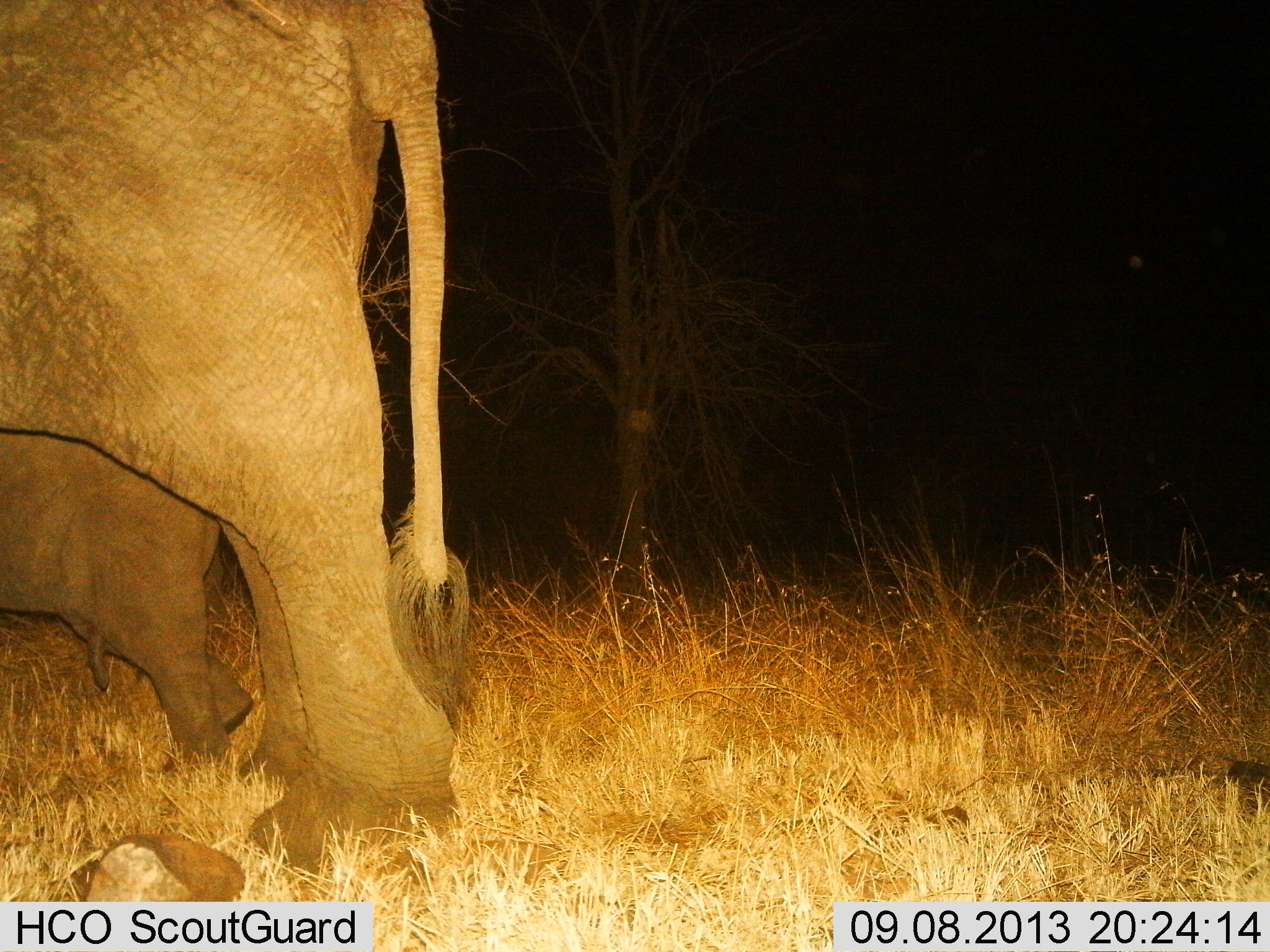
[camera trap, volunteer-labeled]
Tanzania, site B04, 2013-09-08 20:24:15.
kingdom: Animalia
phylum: Chordata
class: Mammalia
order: Proboscidea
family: Elephantidae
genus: Loxodonta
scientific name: Loxodonta africana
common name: african bush elephant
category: elephant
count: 2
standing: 80%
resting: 0%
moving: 20%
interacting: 4%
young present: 72%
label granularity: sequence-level